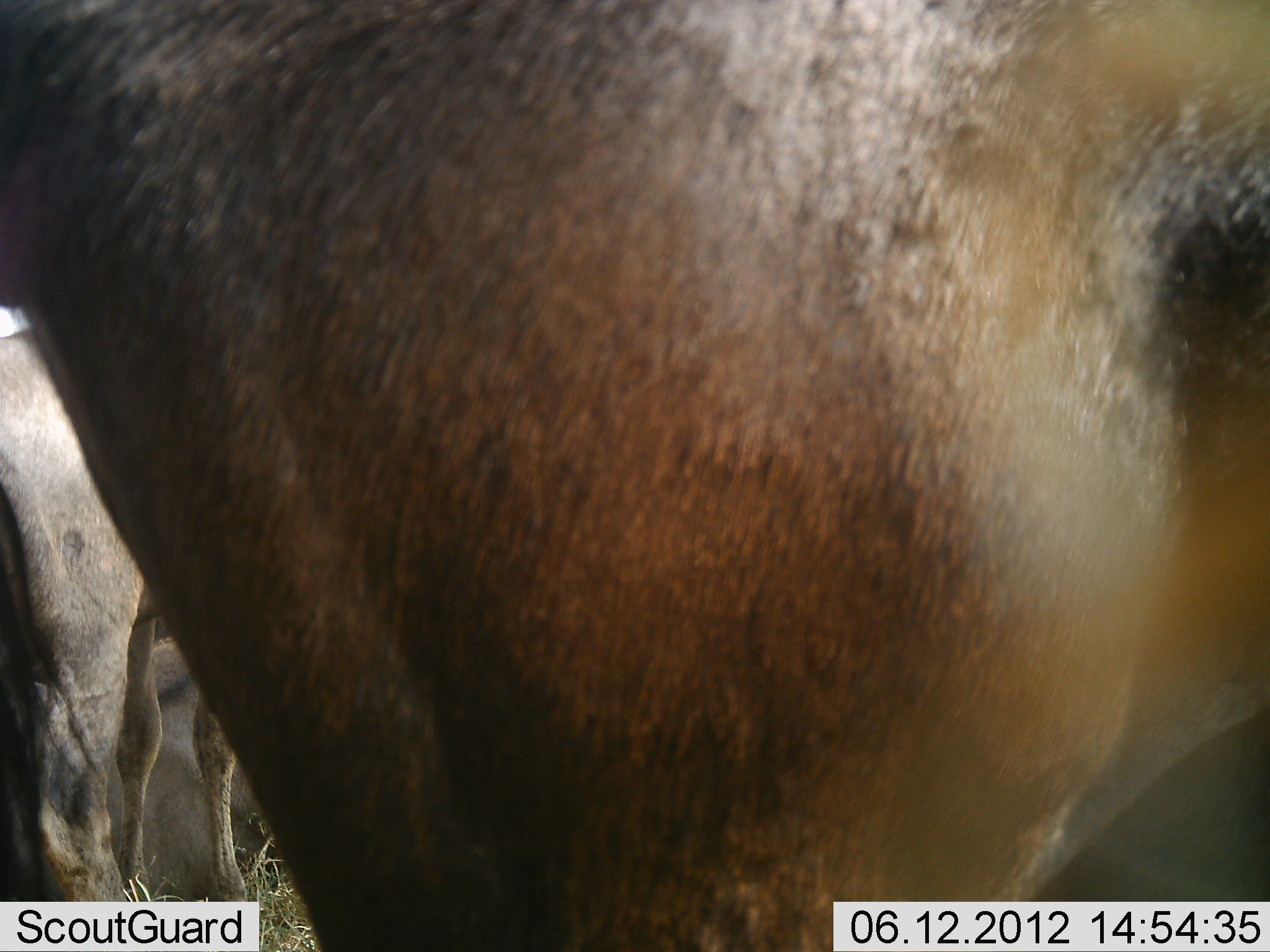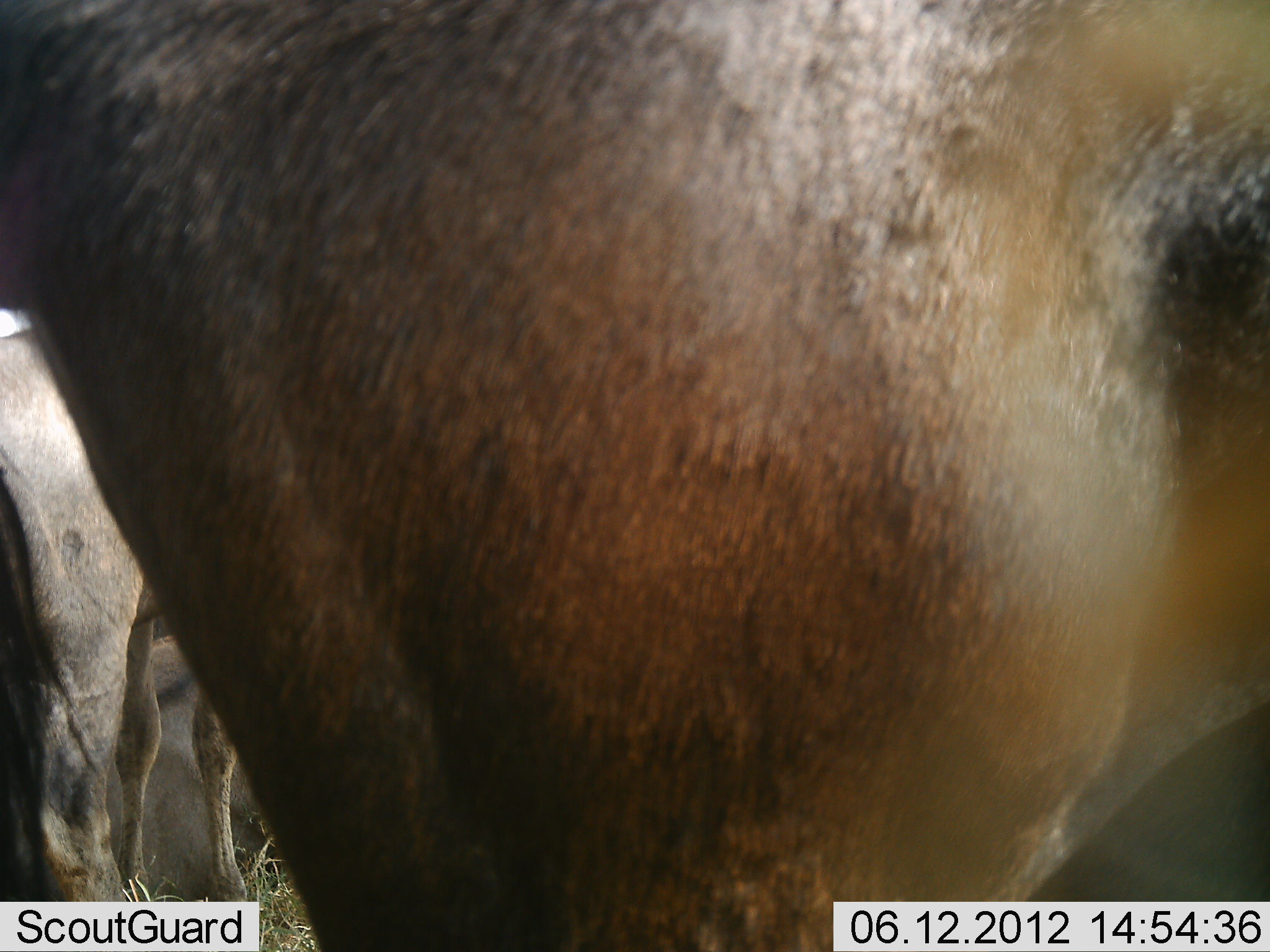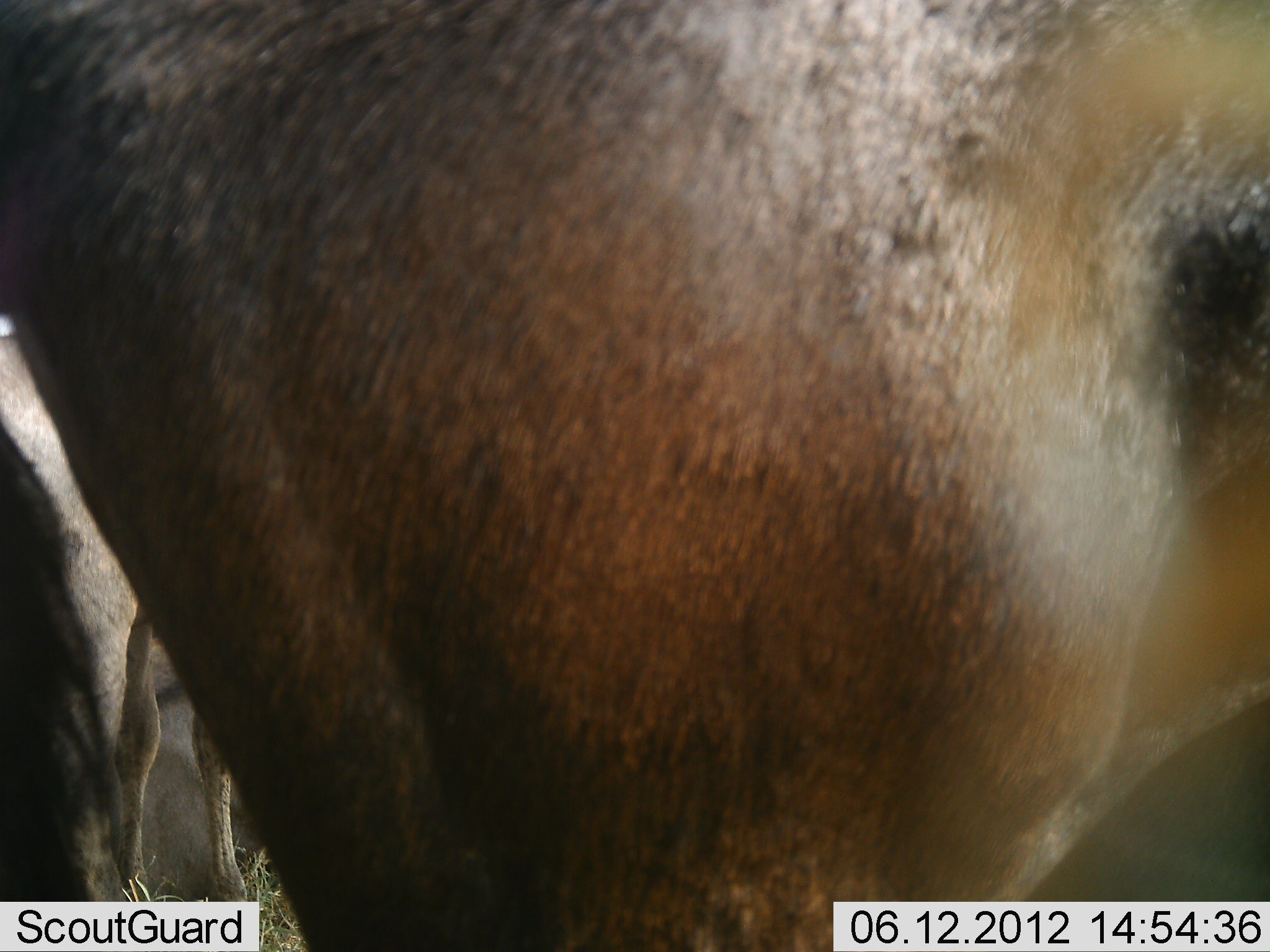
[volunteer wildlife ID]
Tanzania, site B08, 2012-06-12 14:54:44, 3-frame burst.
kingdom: Animalia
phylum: Chordata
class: Mammalia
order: Artiodactyla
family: Bovidae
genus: Connochaetes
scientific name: Connochaetes taurinus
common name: blue wildebeest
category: wildebeest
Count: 2.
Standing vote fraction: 100%.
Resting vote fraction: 27%.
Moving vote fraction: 0%.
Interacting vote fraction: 0%.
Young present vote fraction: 0%.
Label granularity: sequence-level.